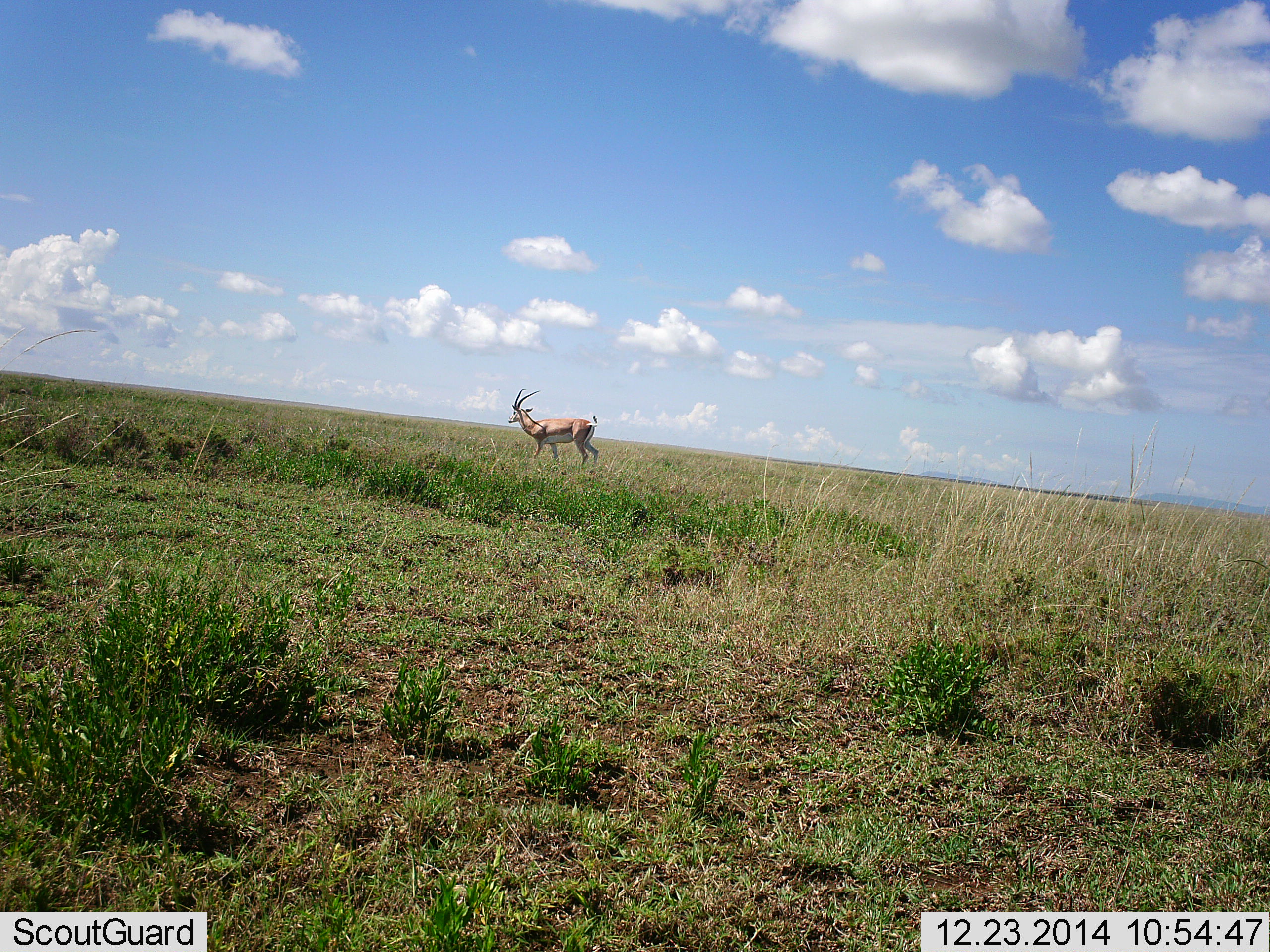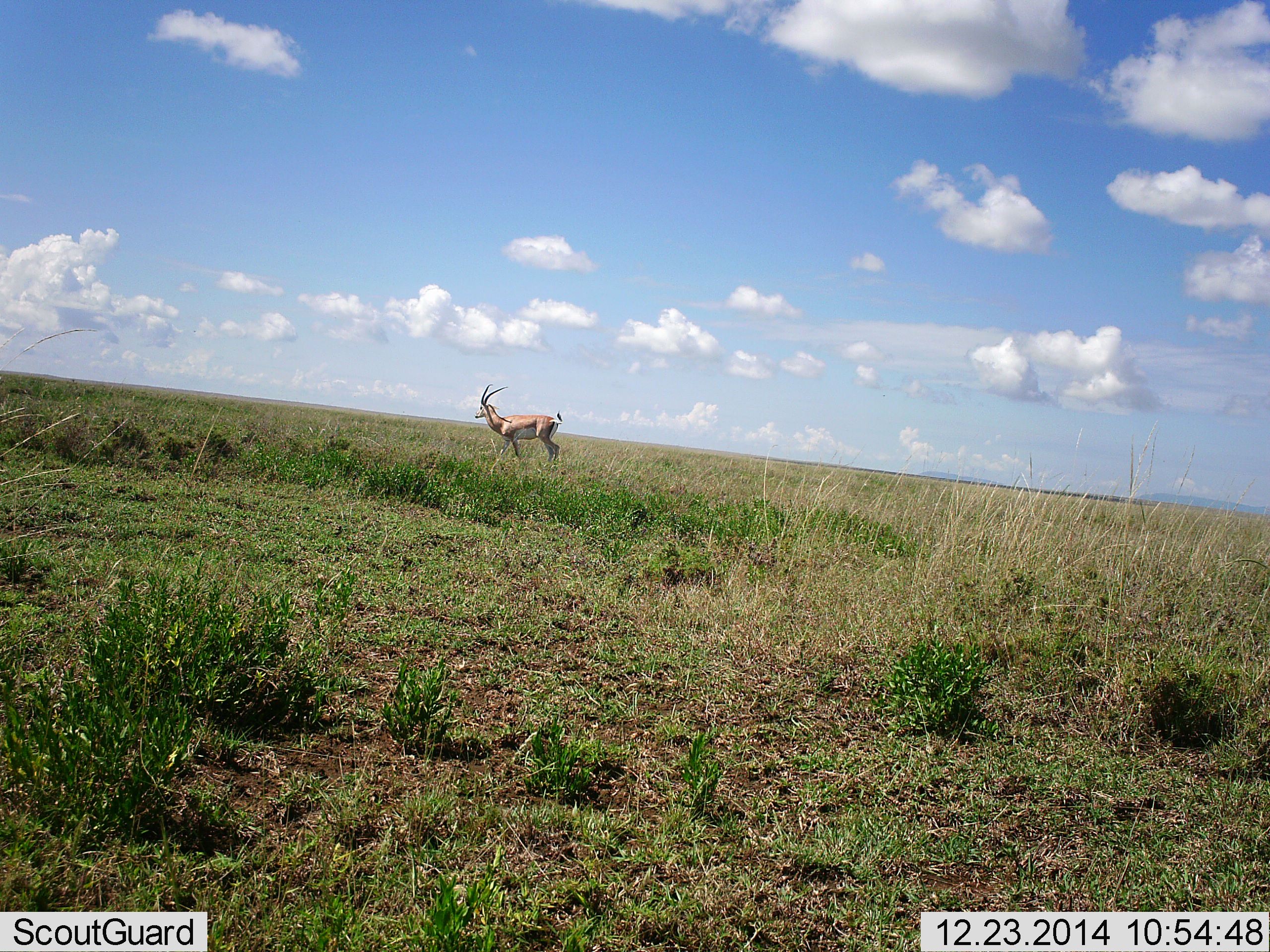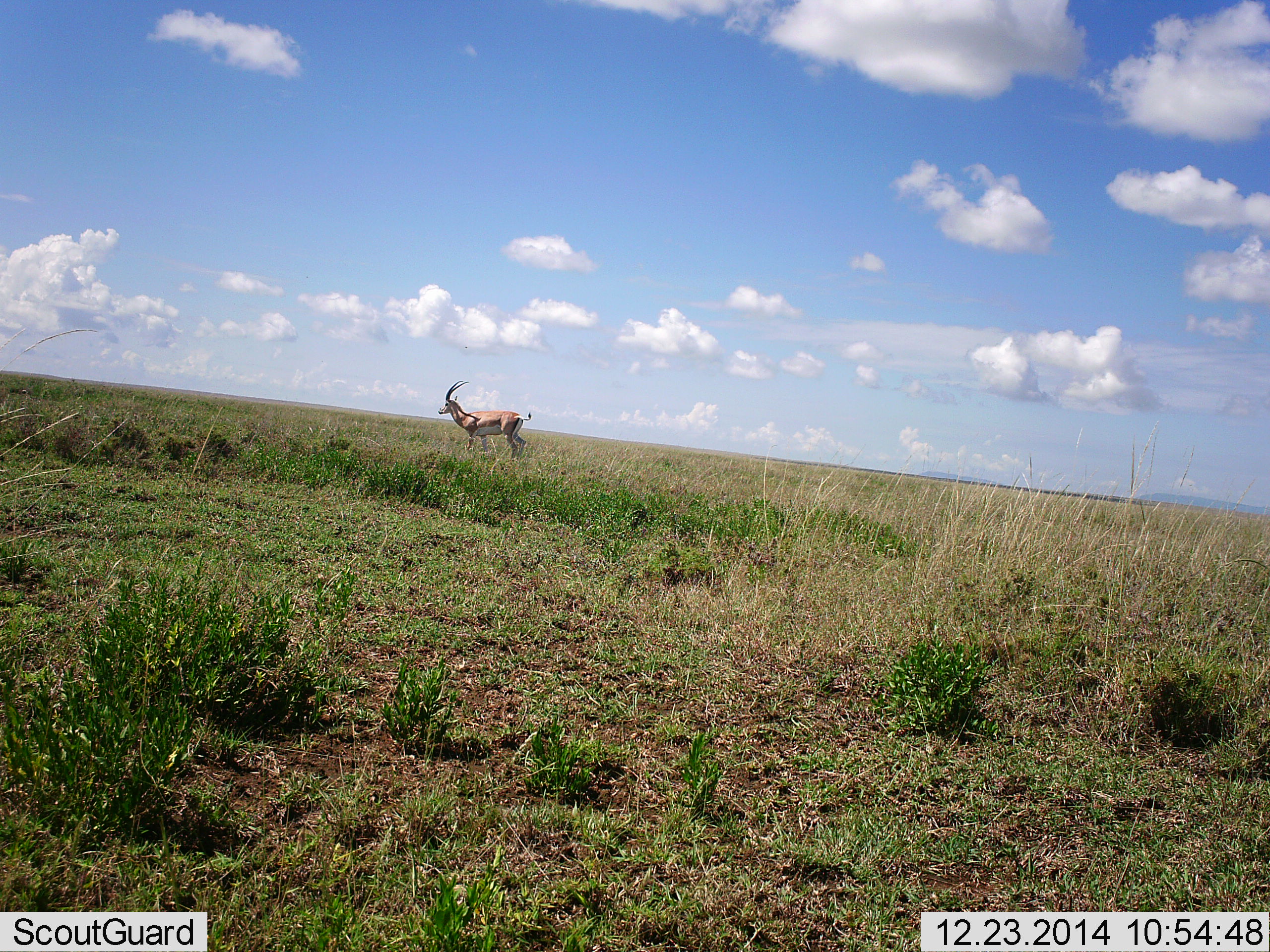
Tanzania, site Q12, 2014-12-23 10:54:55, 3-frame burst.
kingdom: Animalia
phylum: Chordata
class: Mammalia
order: Artiodactyla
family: Bovidae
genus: Nanger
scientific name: Nanger granti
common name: grant's gazelle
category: gazellegrants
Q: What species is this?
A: Gazellegrants (grant's gazelle) (Nanger granti).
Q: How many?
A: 1.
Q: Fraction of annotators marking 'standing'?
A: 27%.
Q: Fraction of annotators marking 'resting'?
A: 0%.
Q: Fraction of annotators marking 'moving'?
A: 73%.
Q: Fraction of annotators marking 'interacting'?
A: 0%.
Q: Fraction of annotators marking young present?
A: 0%.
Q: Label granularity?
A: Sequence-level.